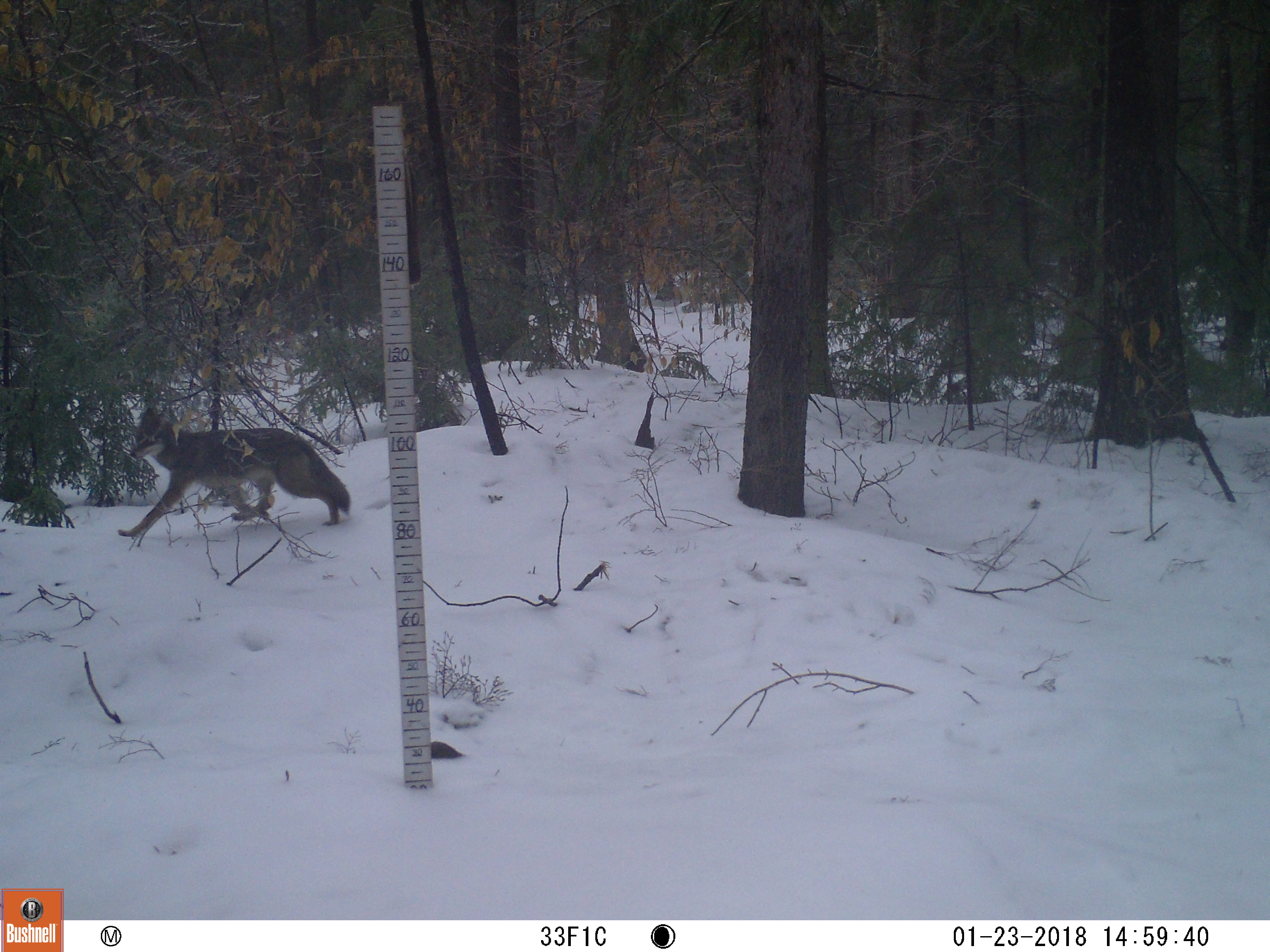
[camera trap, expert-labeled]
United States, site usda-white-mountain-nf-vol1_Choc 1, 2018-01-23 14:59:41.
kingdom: Animalia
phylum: Chordata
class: Mammalia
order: Carnivora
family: Canidae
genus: Canis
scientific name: Canis latrans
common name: coyote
Coyote (Canis latrans).